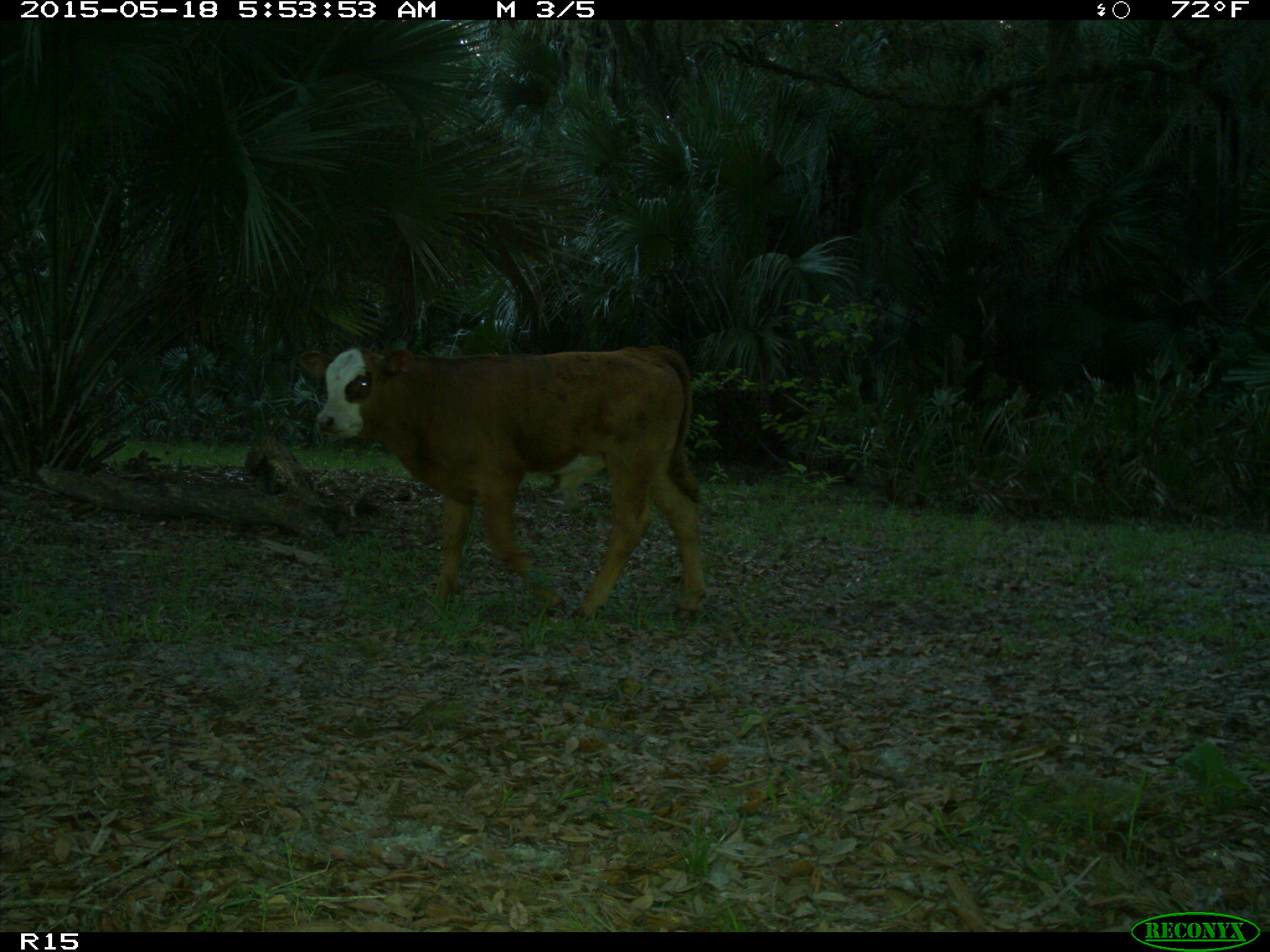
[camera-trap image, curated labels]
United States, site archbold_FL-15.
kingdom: Animalia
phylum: Chordata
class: Mammalia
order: Artiodactyla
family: Bovidae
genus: Bos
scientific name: Bos taurus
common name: domestic cow